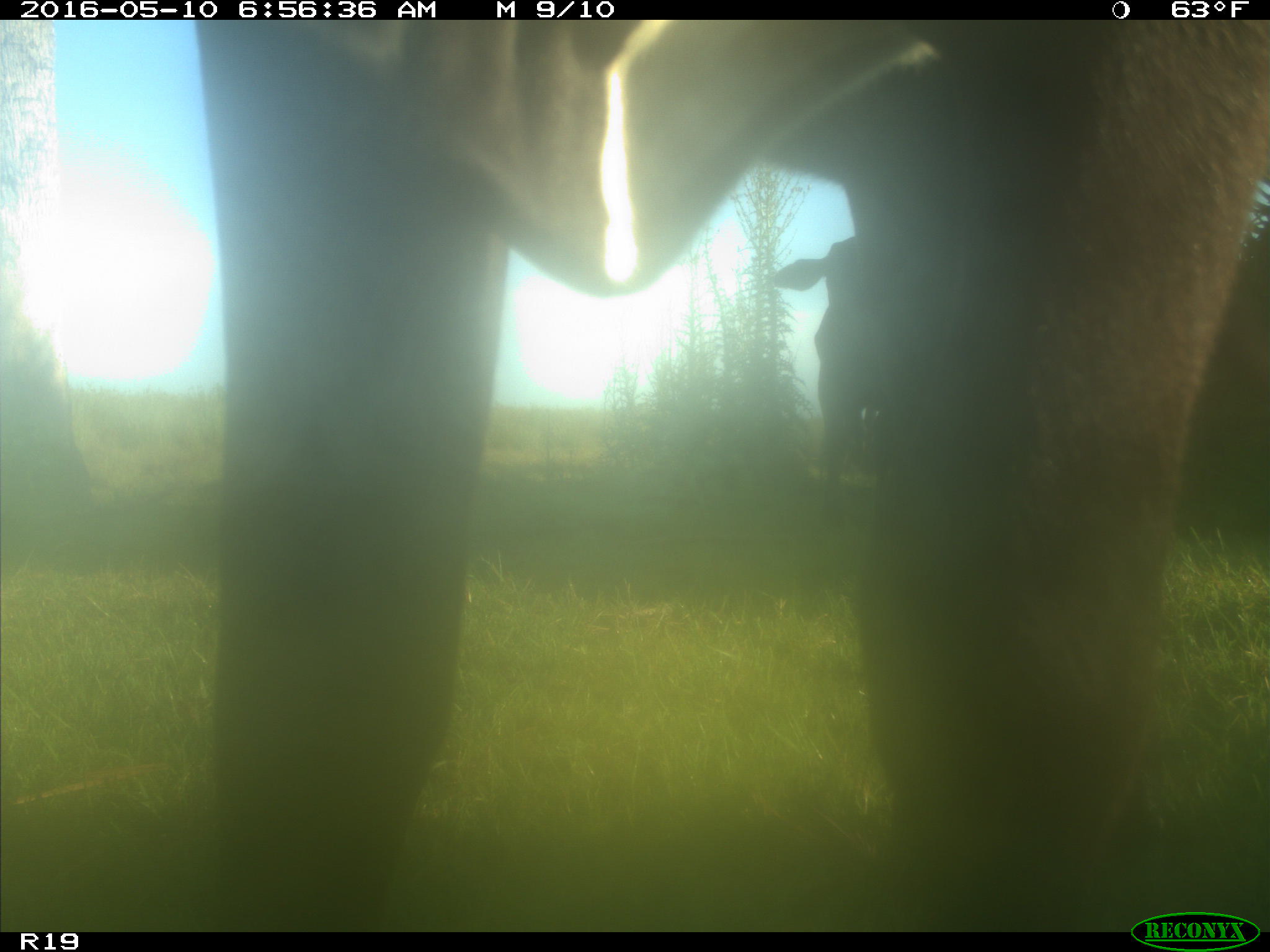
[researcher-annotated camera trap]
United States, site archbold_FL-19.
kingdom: Animalia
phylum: Chordata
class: Mammalia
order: Artiodactyla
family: Bovidae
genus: Bos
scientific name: Bos taurus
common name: domestic cow